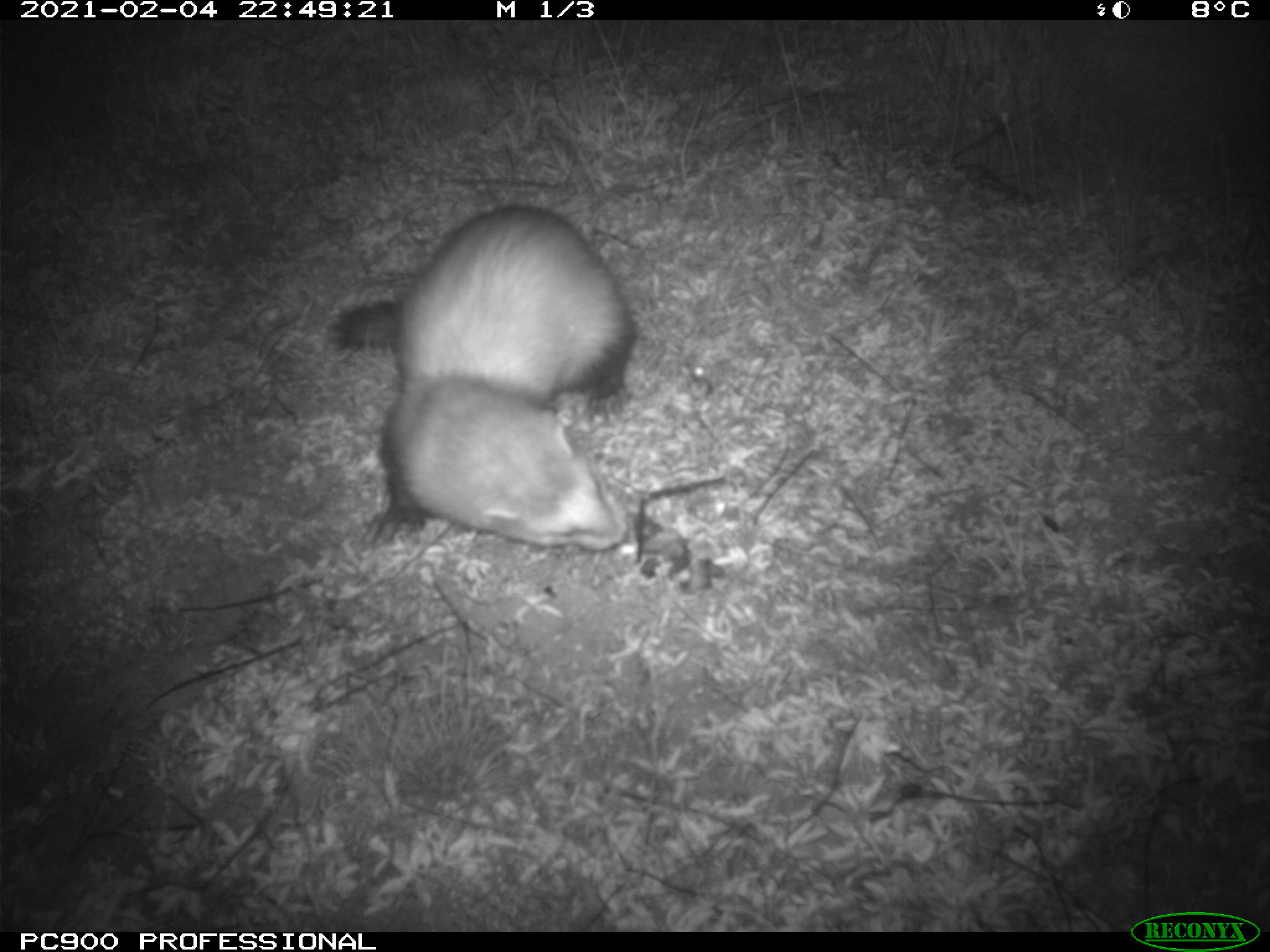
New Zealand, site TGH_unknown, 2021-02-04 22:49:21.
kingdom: Animalia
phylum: Chordata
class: Mammalia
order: Carnivora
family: Mustelidae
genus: Mustela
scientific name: Mustela furo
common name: ferret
Ferret (Mustela furo).